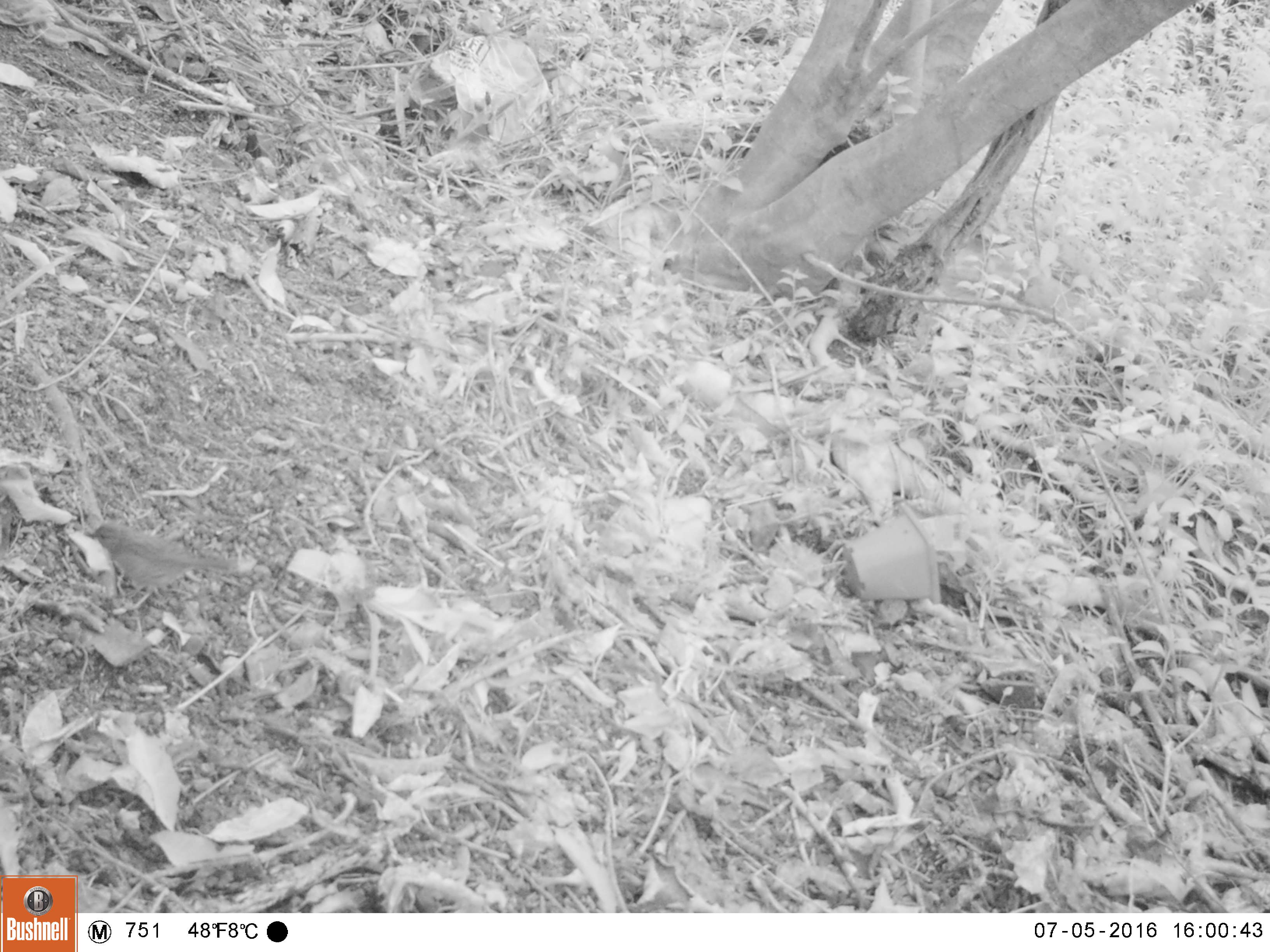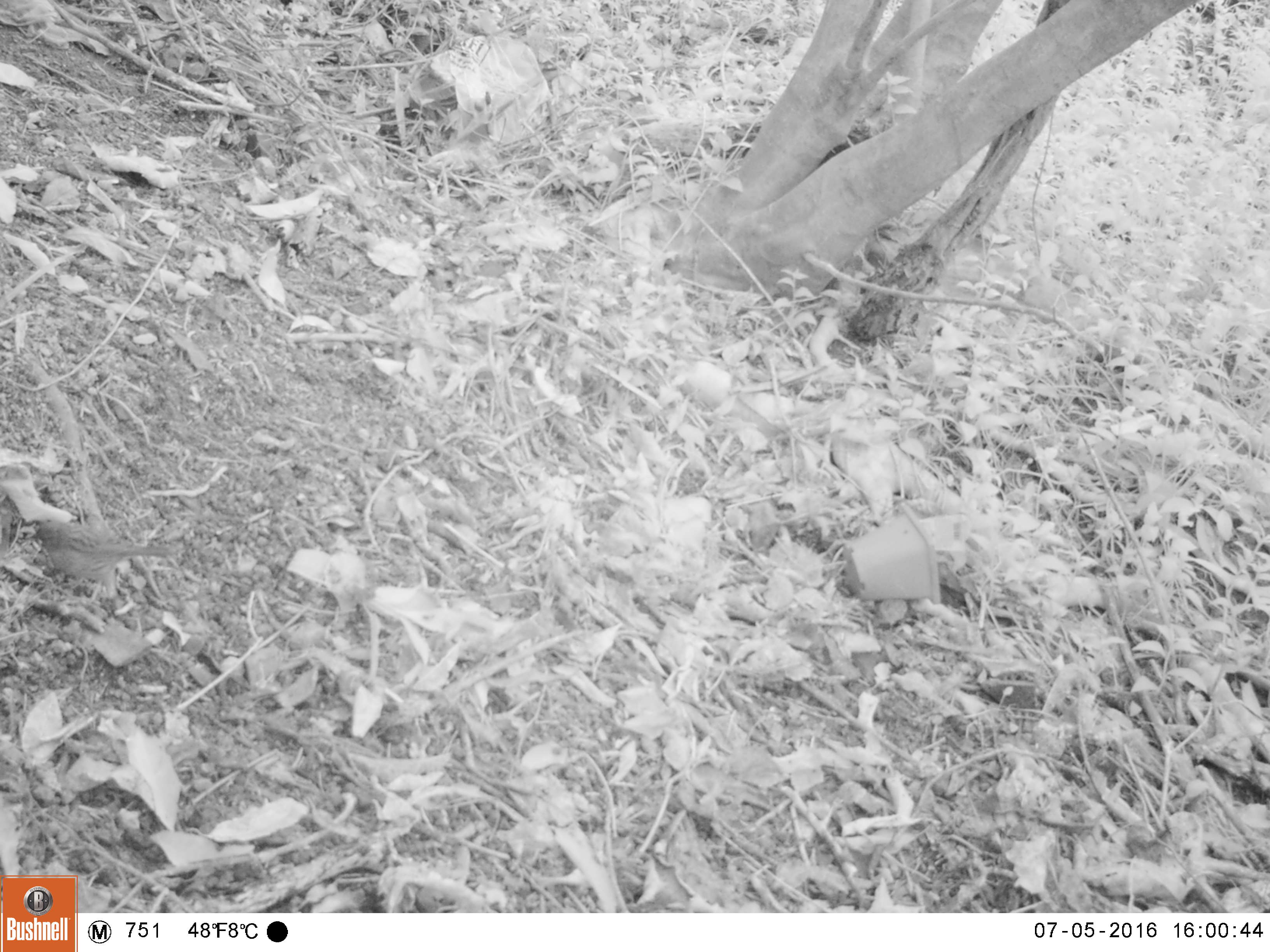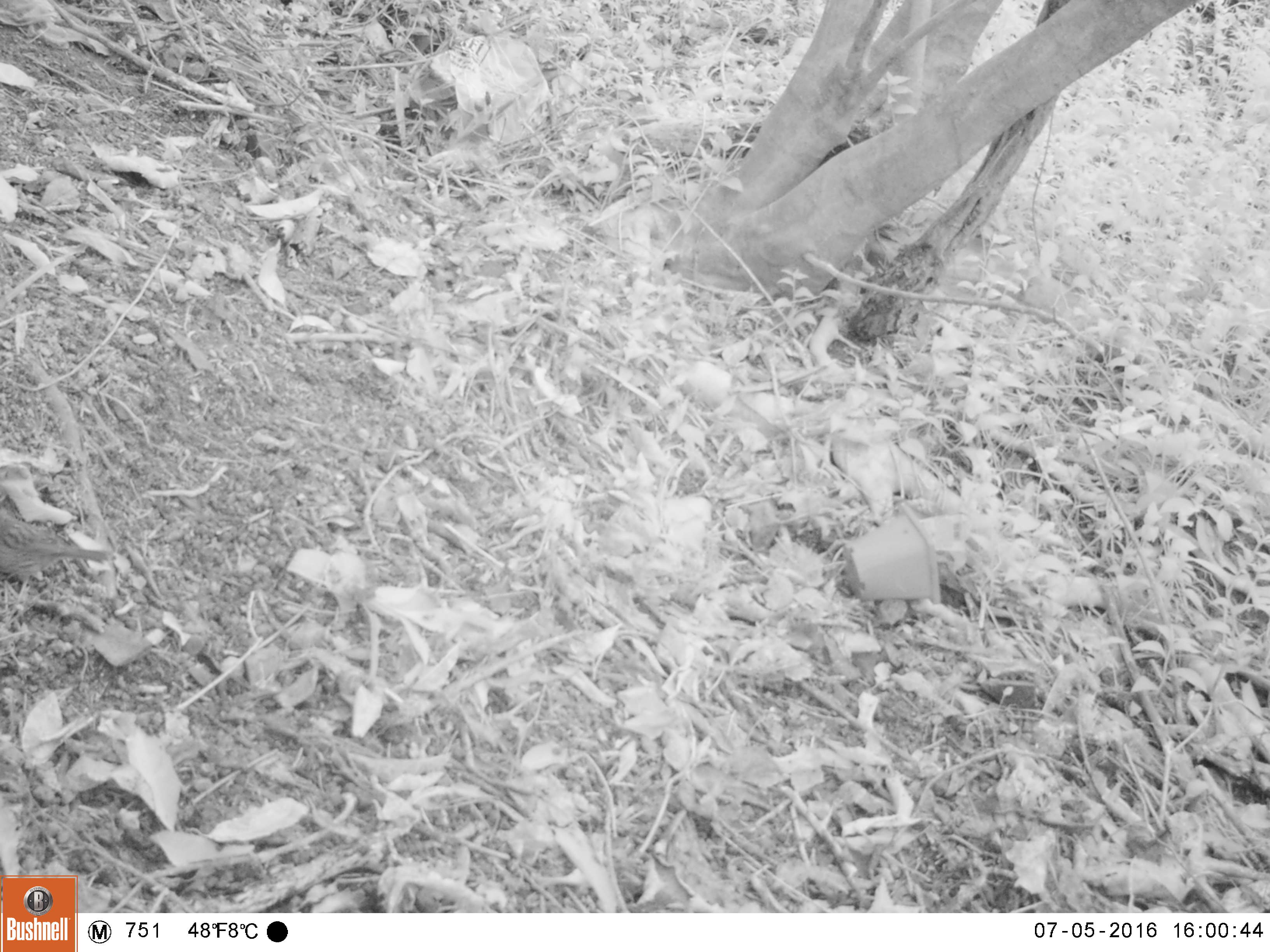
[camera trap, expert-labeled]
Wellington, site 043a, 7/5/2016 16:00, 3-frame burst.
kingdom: Animalia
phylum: Chordata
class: Aves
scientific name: Aves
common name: bird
Bird (Aves).